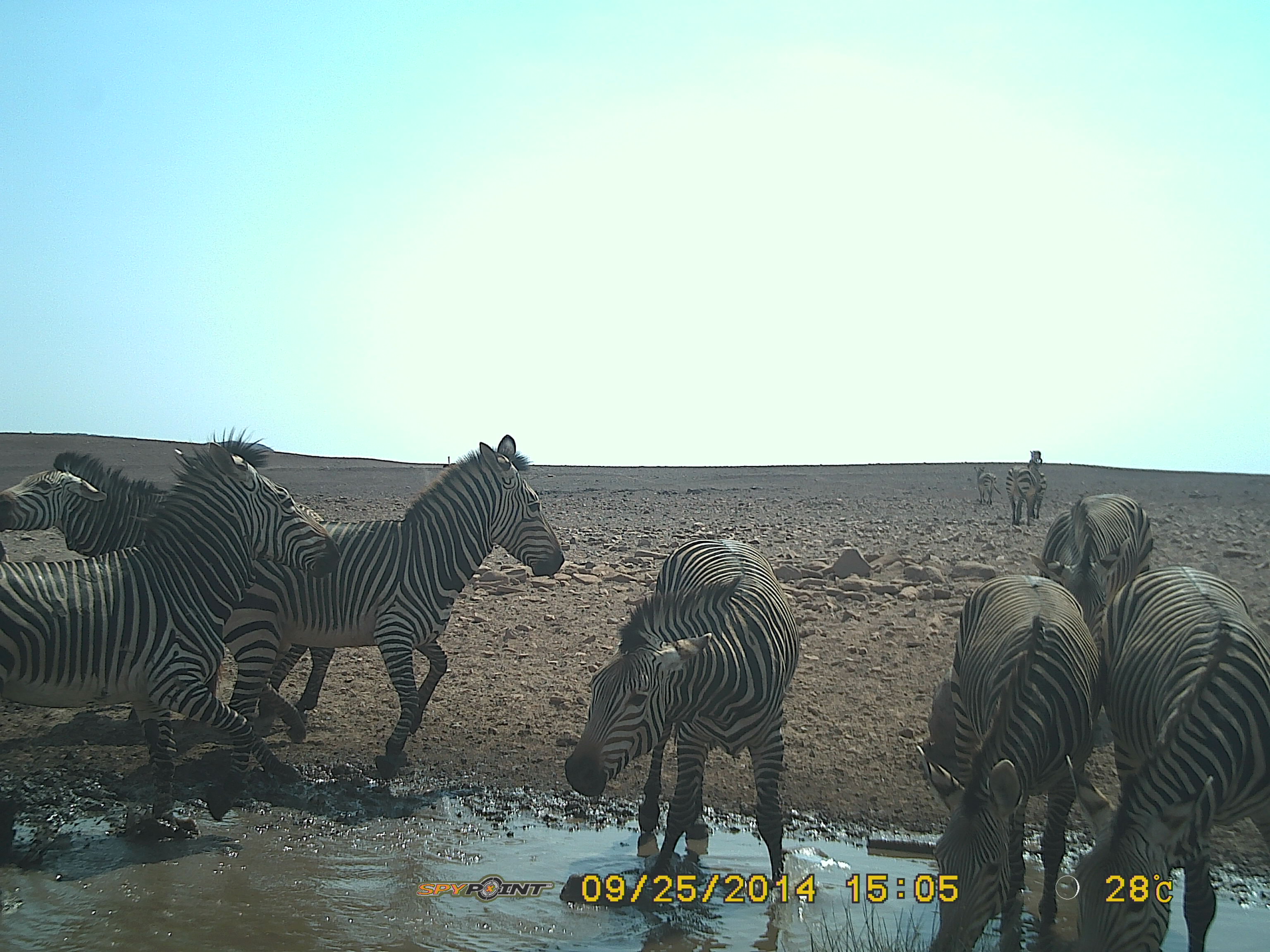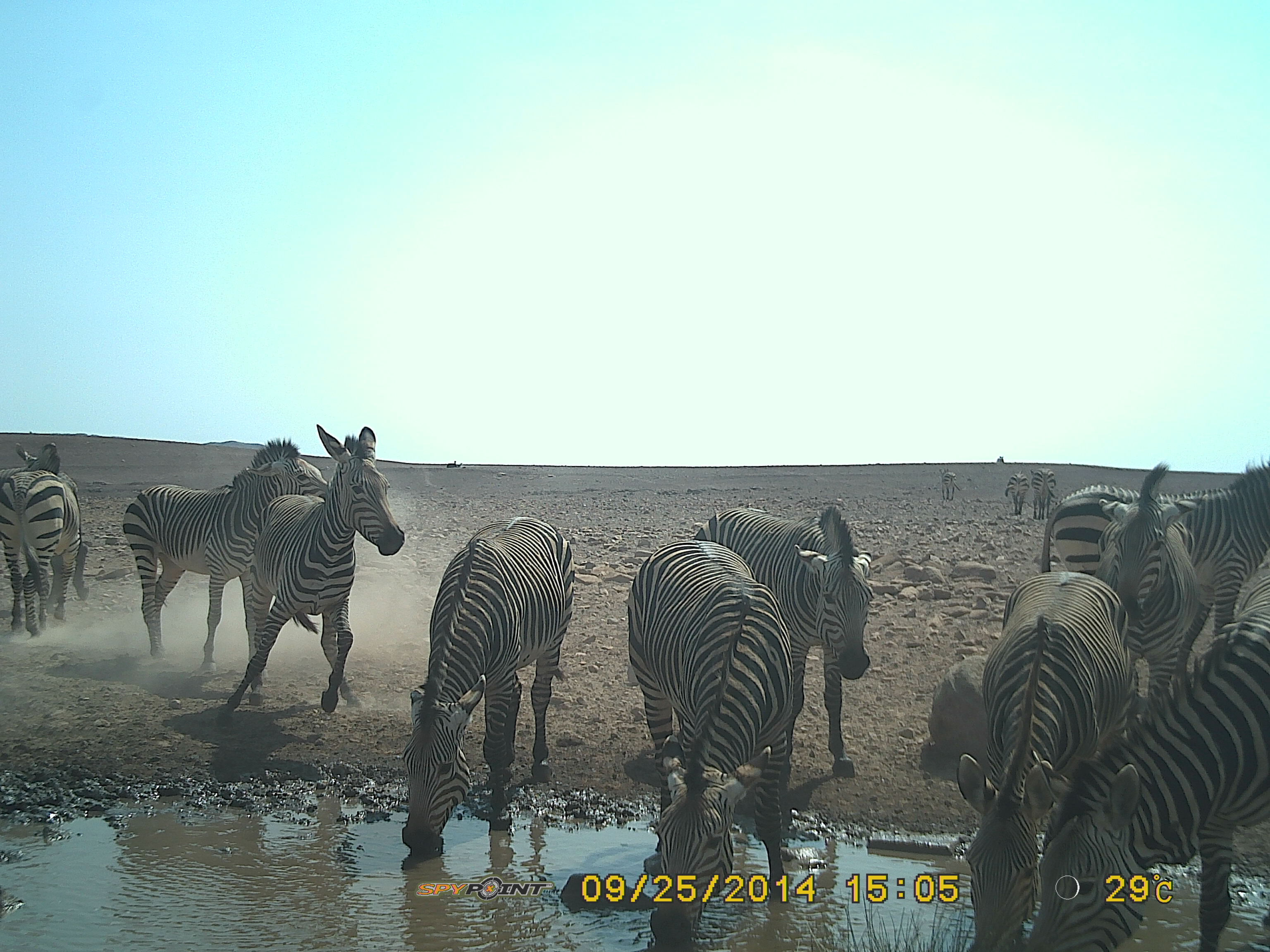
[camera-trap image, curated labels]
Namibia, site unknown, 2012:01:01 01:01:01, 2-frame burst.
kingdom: Animalia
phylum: Chordata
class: Mammalia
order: Perissodactyla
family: Equidae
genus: Equus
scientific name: Equus zebra hartmannae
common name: hartmann's mountain zebra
Equus zebra hartmannae (hartmann's mountain zebra).